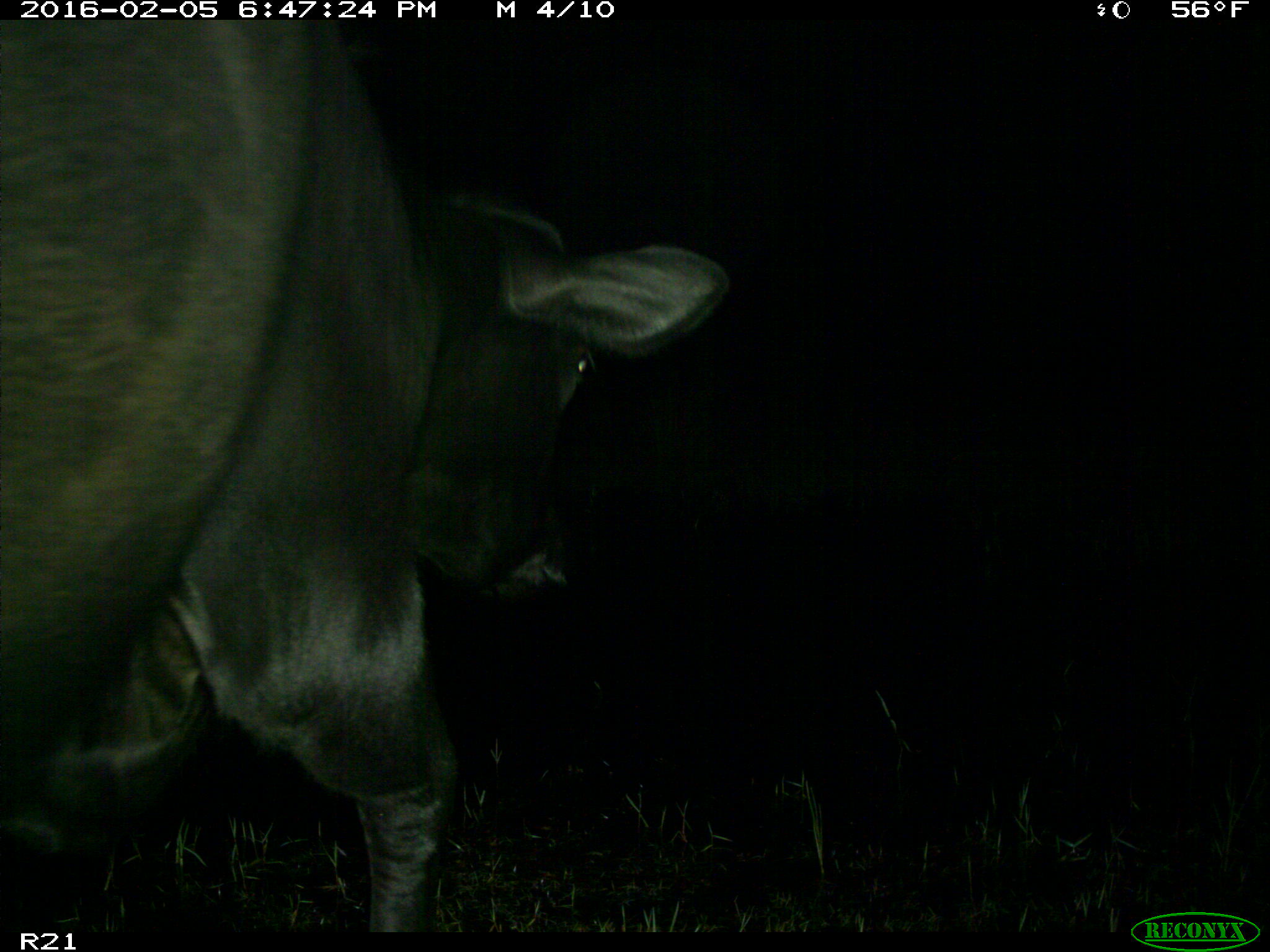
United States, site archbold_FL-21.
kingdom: Animalia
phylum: Chordata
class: Mammalia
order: Artiodactyla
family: Bovidae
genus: Bos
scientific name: Bos taurus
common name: domestic cow